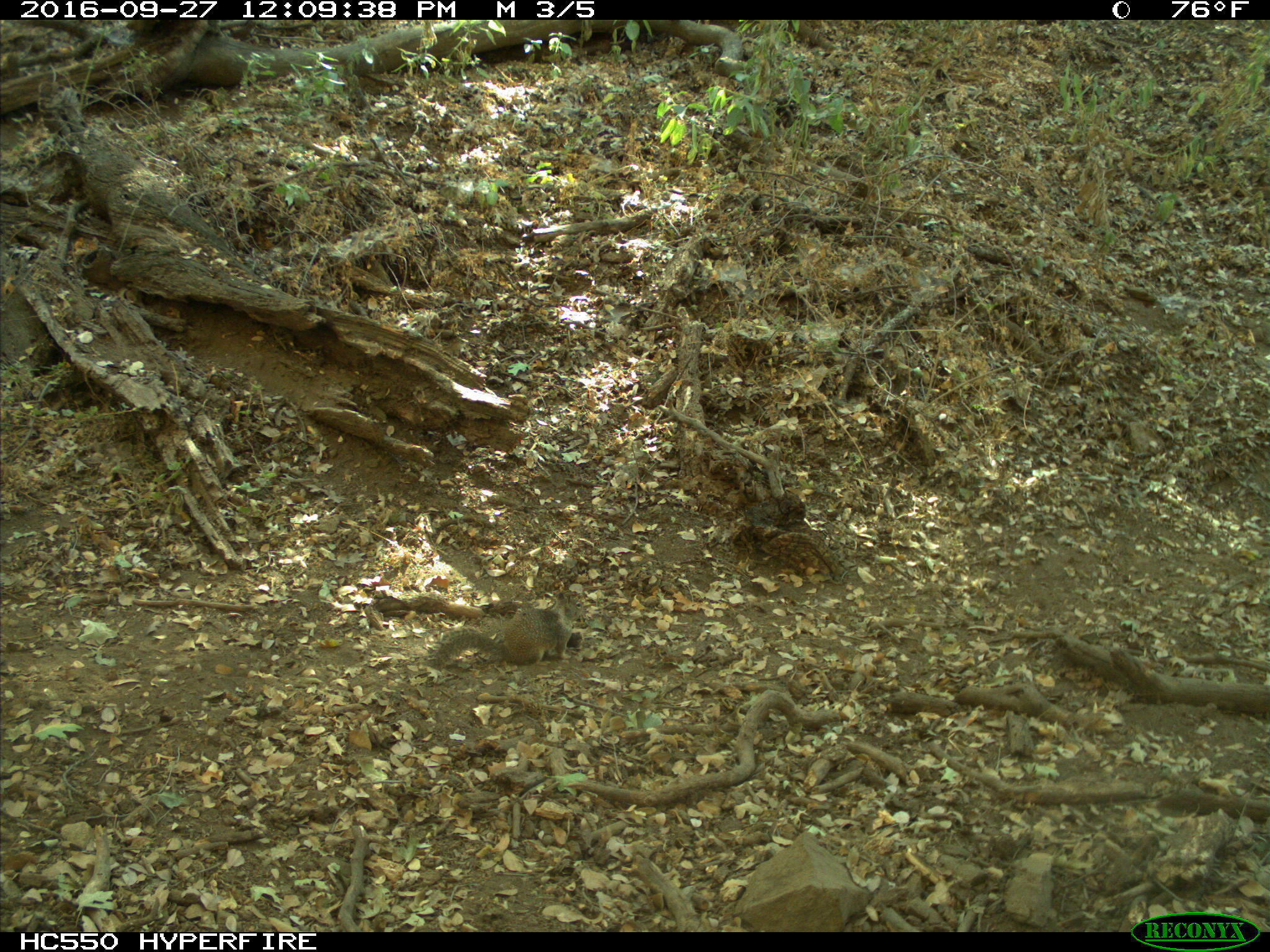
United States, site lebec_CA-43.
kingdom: Animalia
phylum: Chordata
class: Mammalia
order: Rodentia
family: Sciuridae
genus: Otospermophilus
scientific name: Otospermophilus beecheyi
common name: california ground squirrel